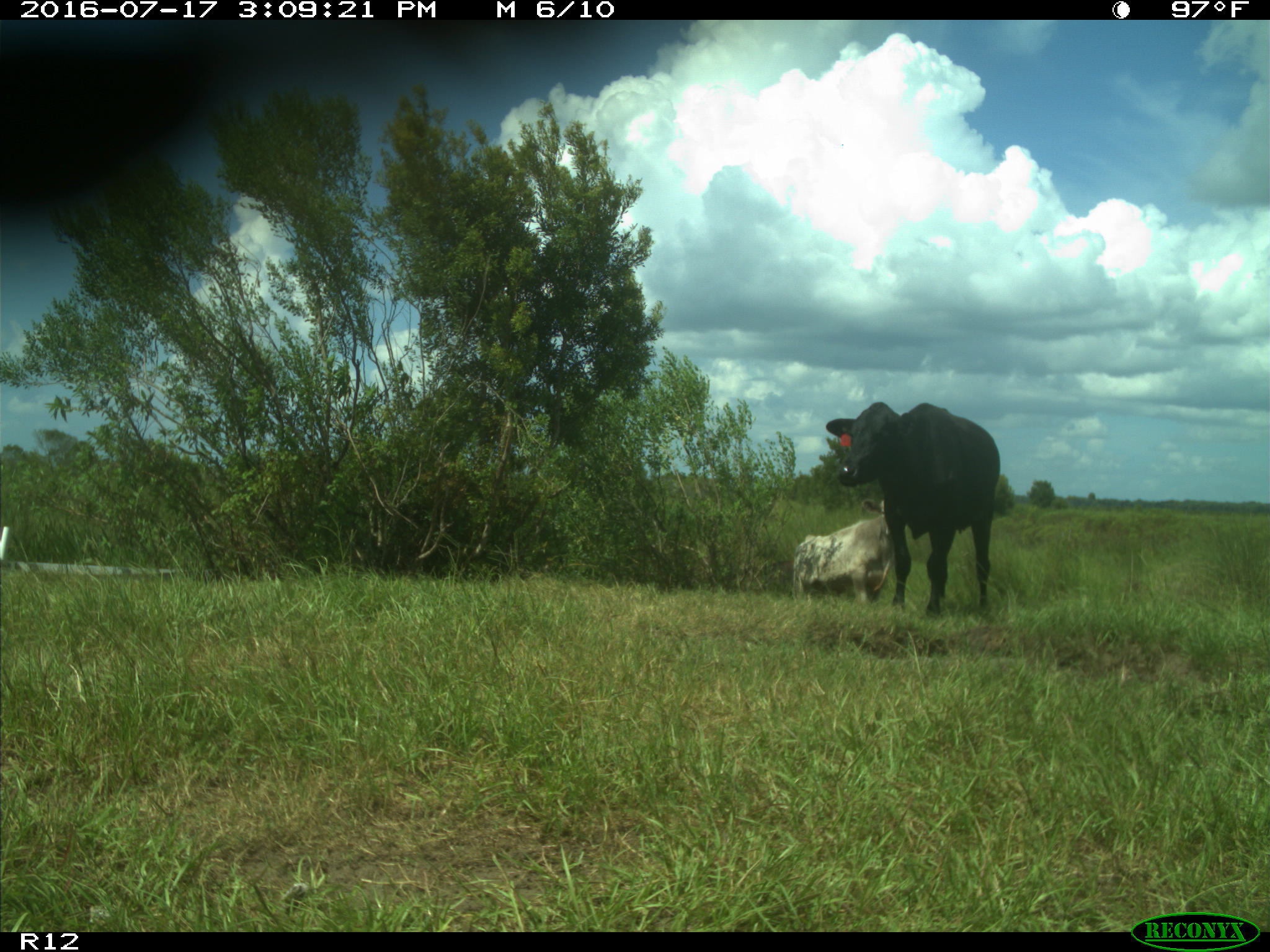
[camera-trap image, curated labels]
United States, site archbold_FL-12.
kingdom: Animalia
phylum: Chordata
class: Mammalia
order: Artiodactyla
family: Bovidae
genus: Bos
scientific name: Bos taurus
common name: domestic cow